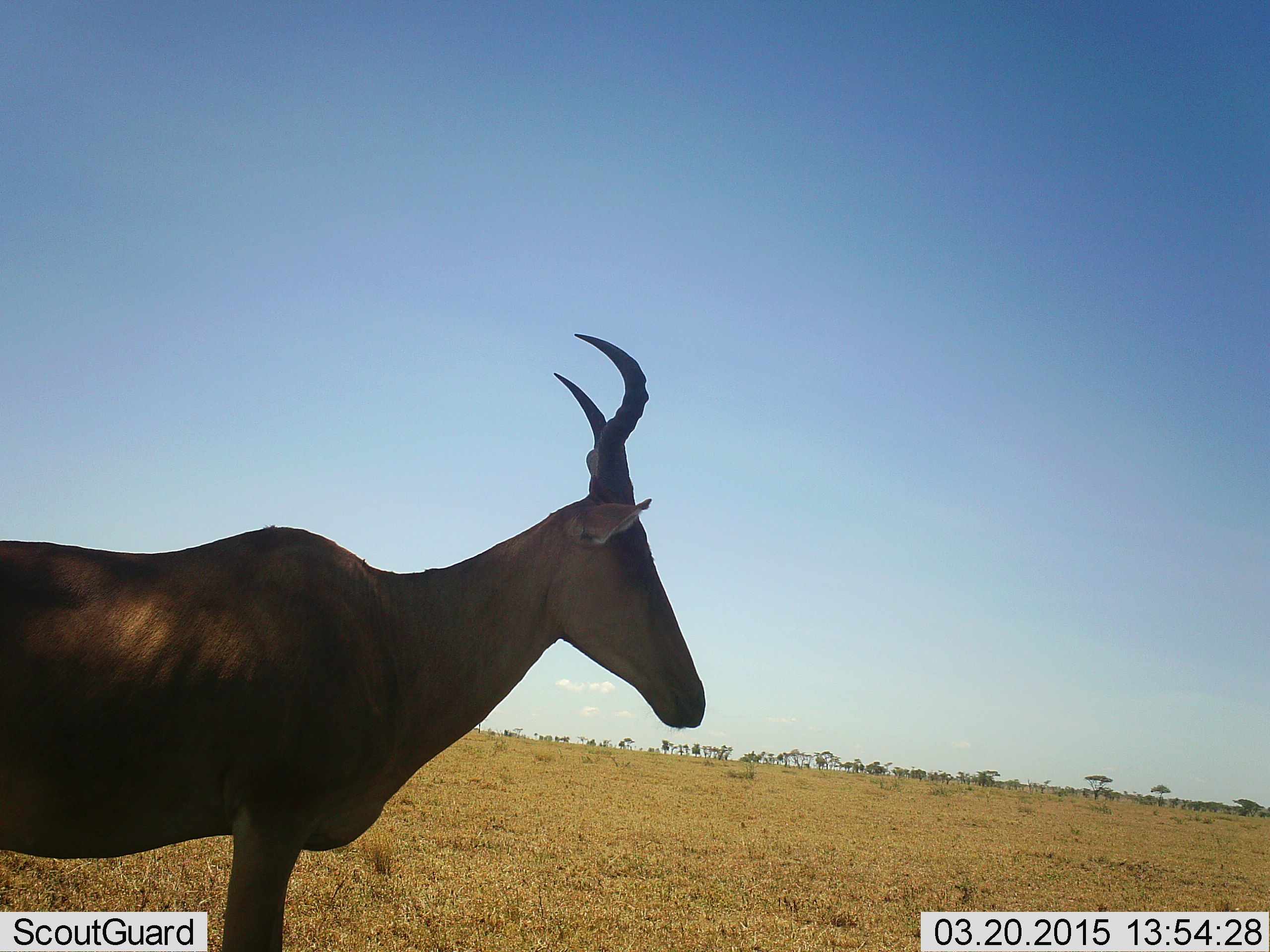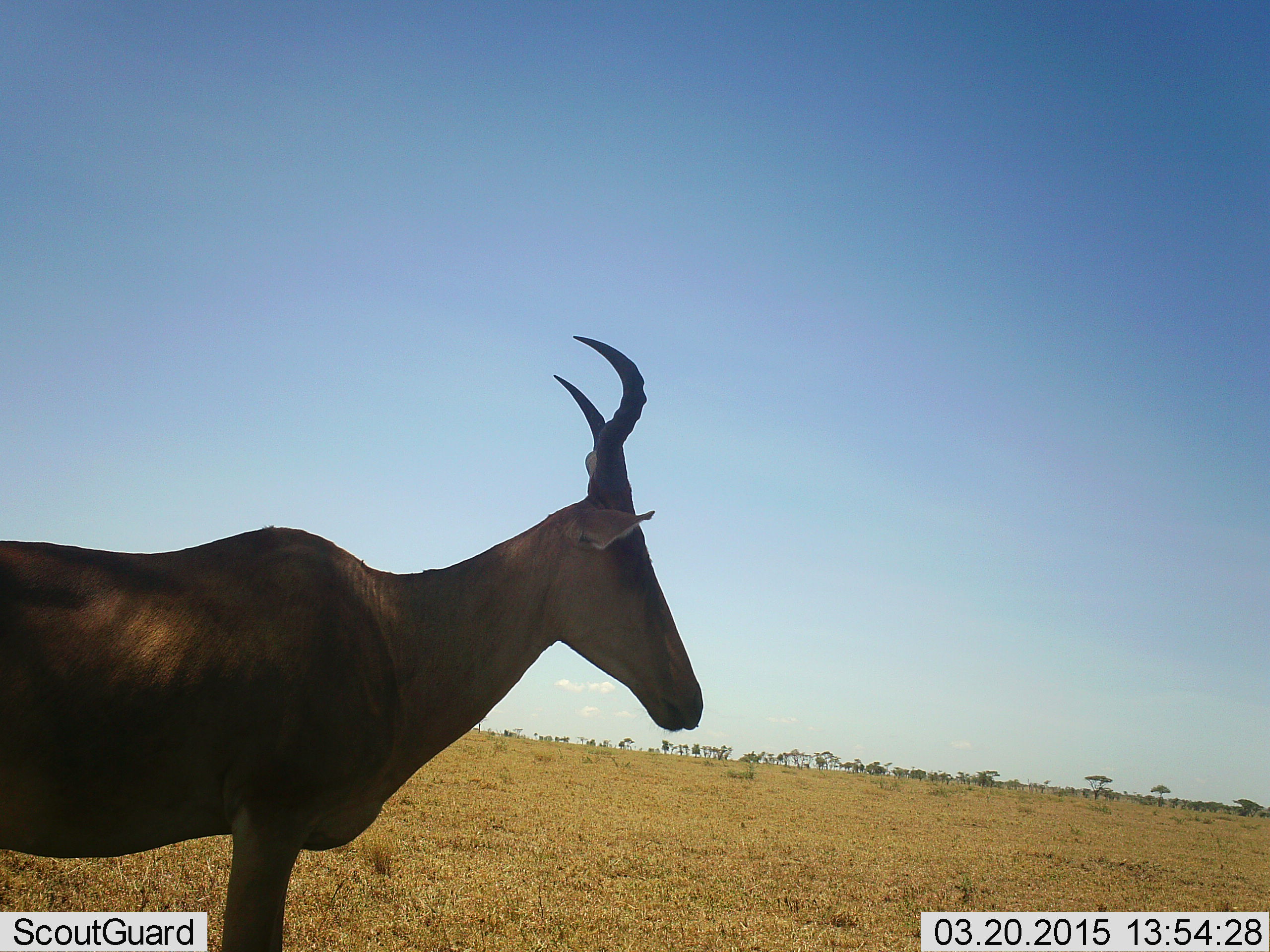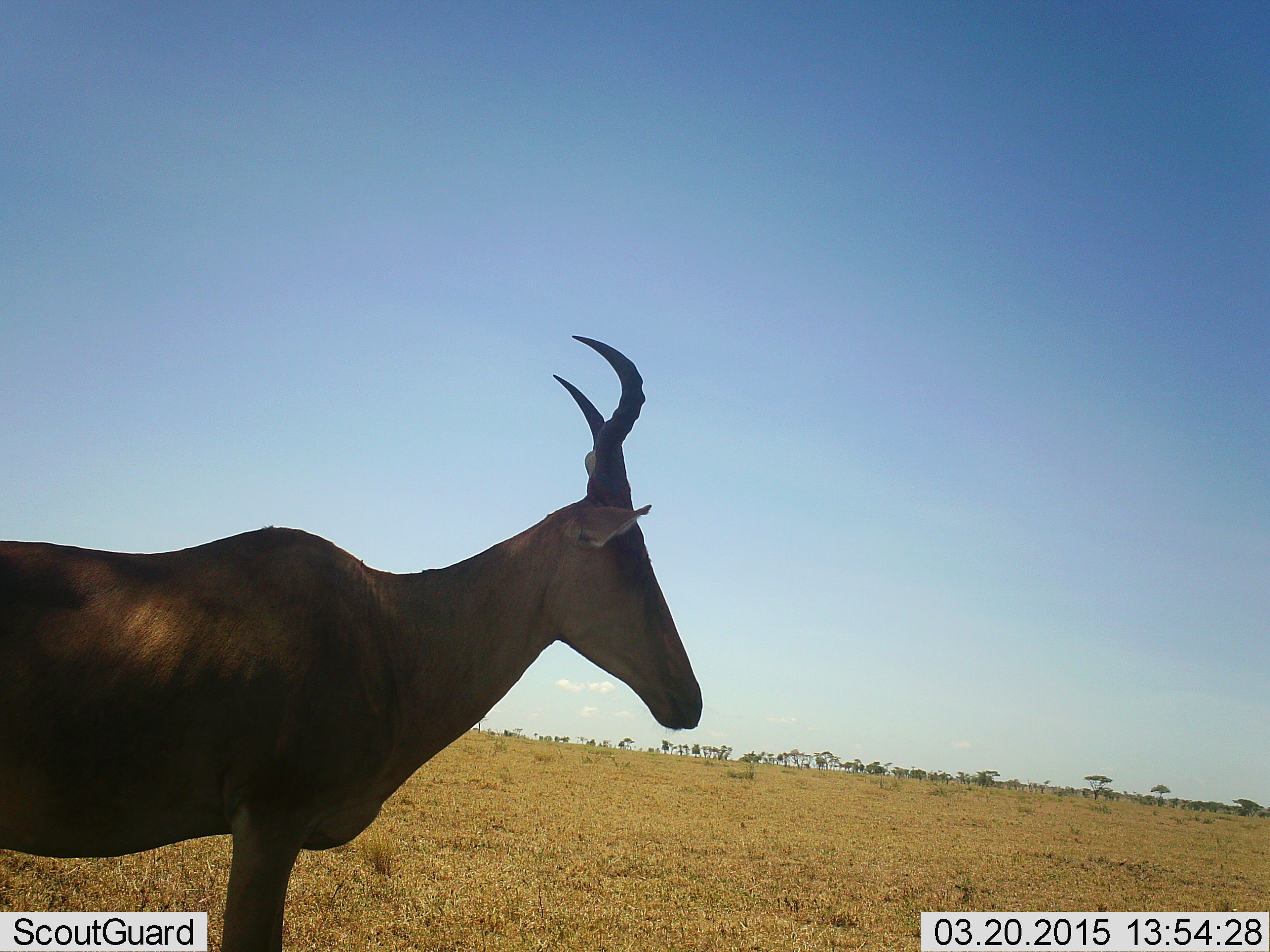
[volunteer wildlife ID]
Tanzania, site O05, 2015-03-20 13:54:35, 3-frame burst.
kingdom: Animalia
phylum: Chordata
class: Mammalia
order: Artiodactyla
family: Bovidae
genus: Alcelaphus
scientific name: Alcelaphus buselaphus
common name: hartebeest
Hartebeest (Alcelaphus buselaphus), count 1. Behavior (volunteer vote fractions): standing 100%, resting 0%, moving 0%, interacting 0%. Young present (vote fraction): 0%. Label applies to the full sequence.